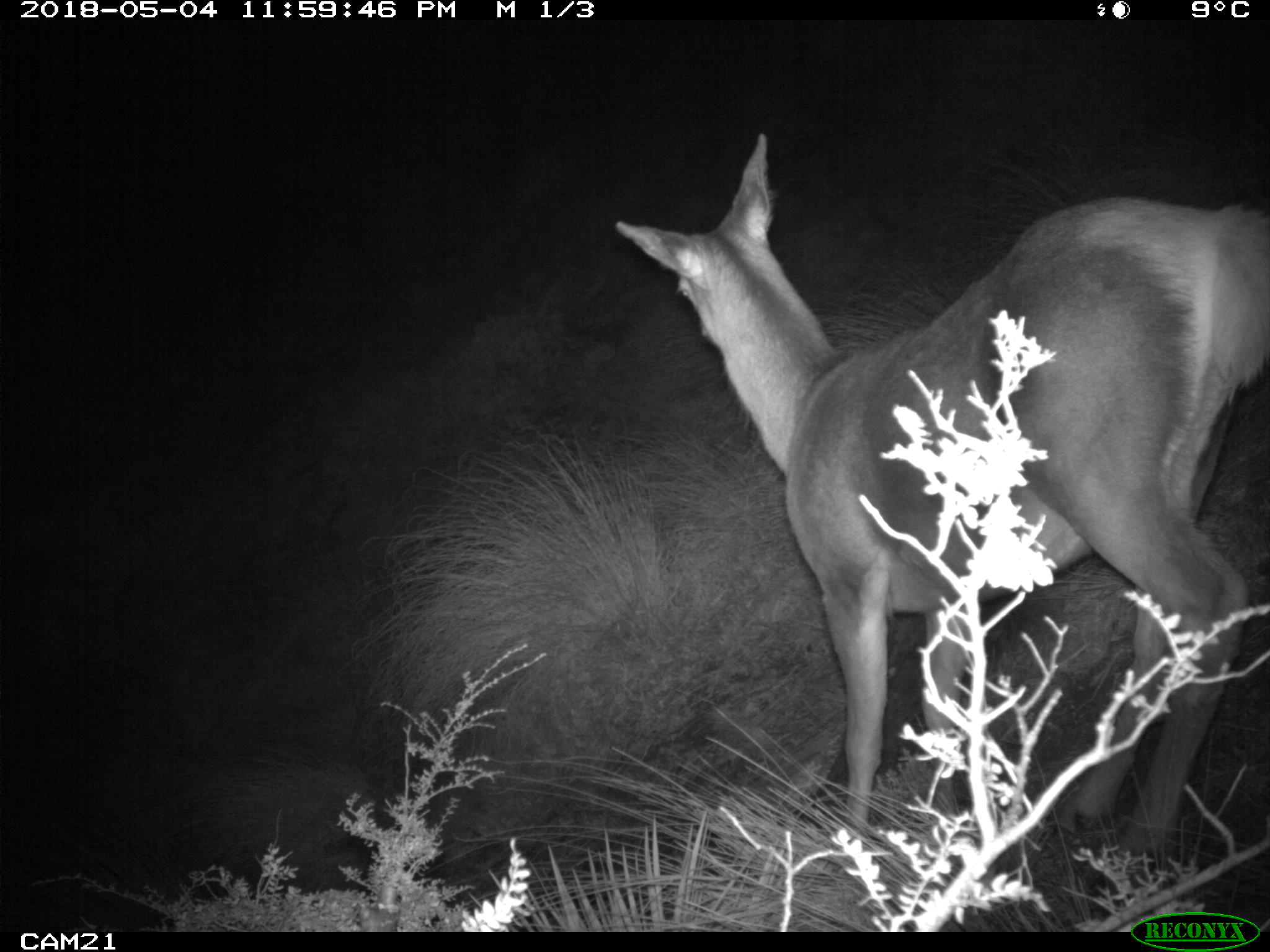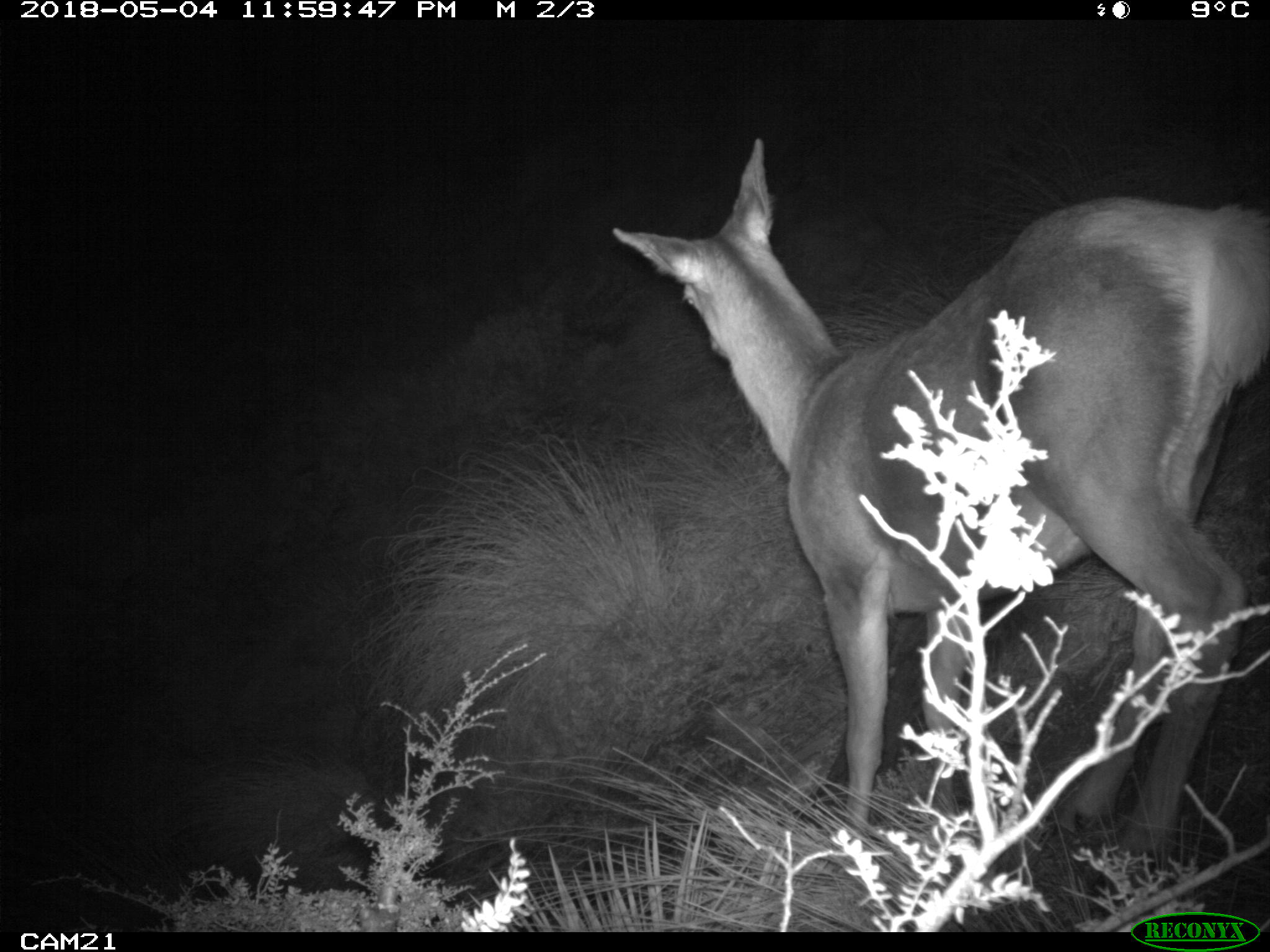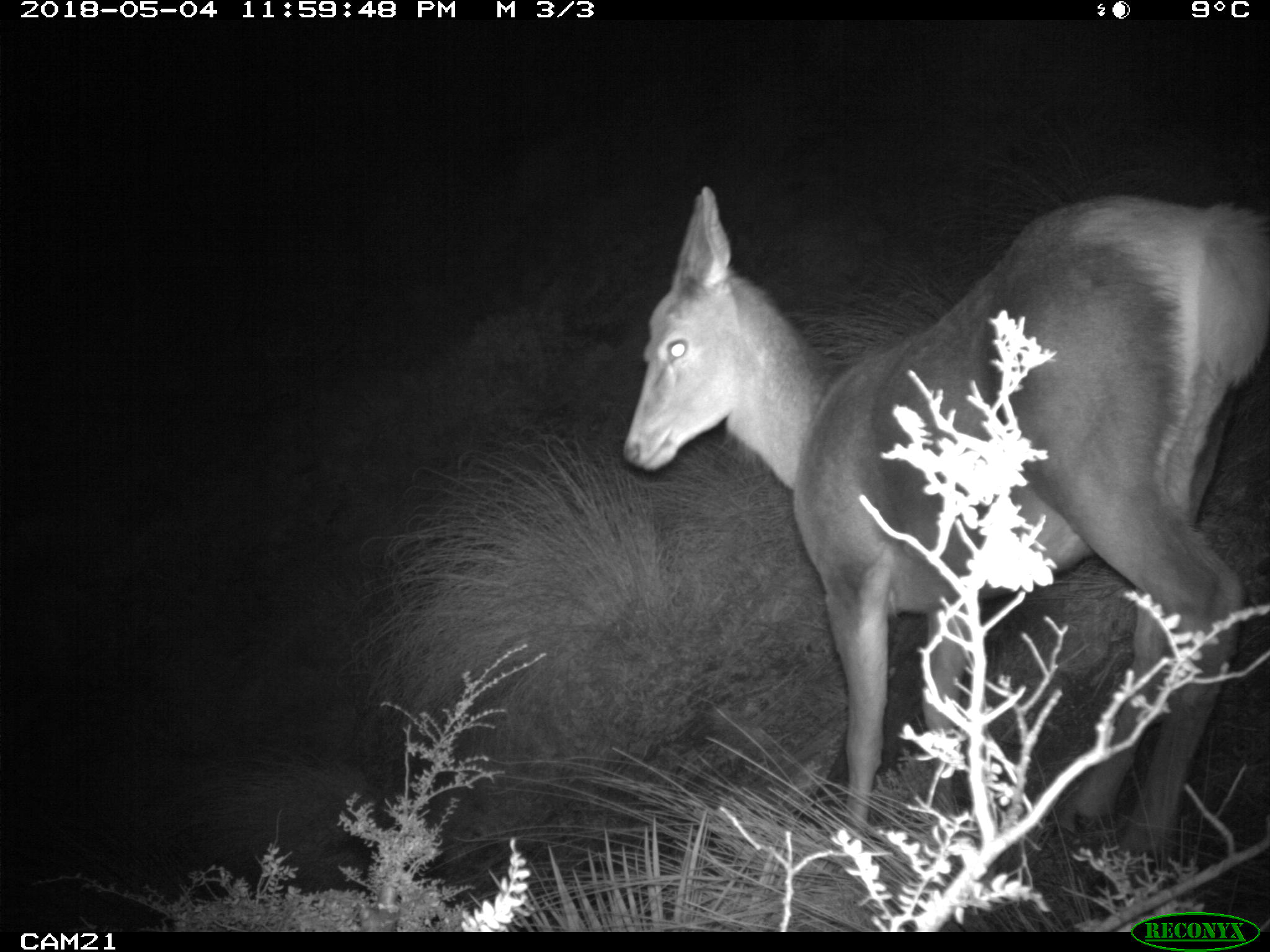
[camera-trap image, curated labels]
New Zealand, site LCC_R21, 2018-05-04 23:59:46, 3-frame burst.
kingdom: Animalia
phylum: Chordata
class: Mammalia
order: Artiodactyla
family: Cervidae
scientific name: Cervidae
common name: deer